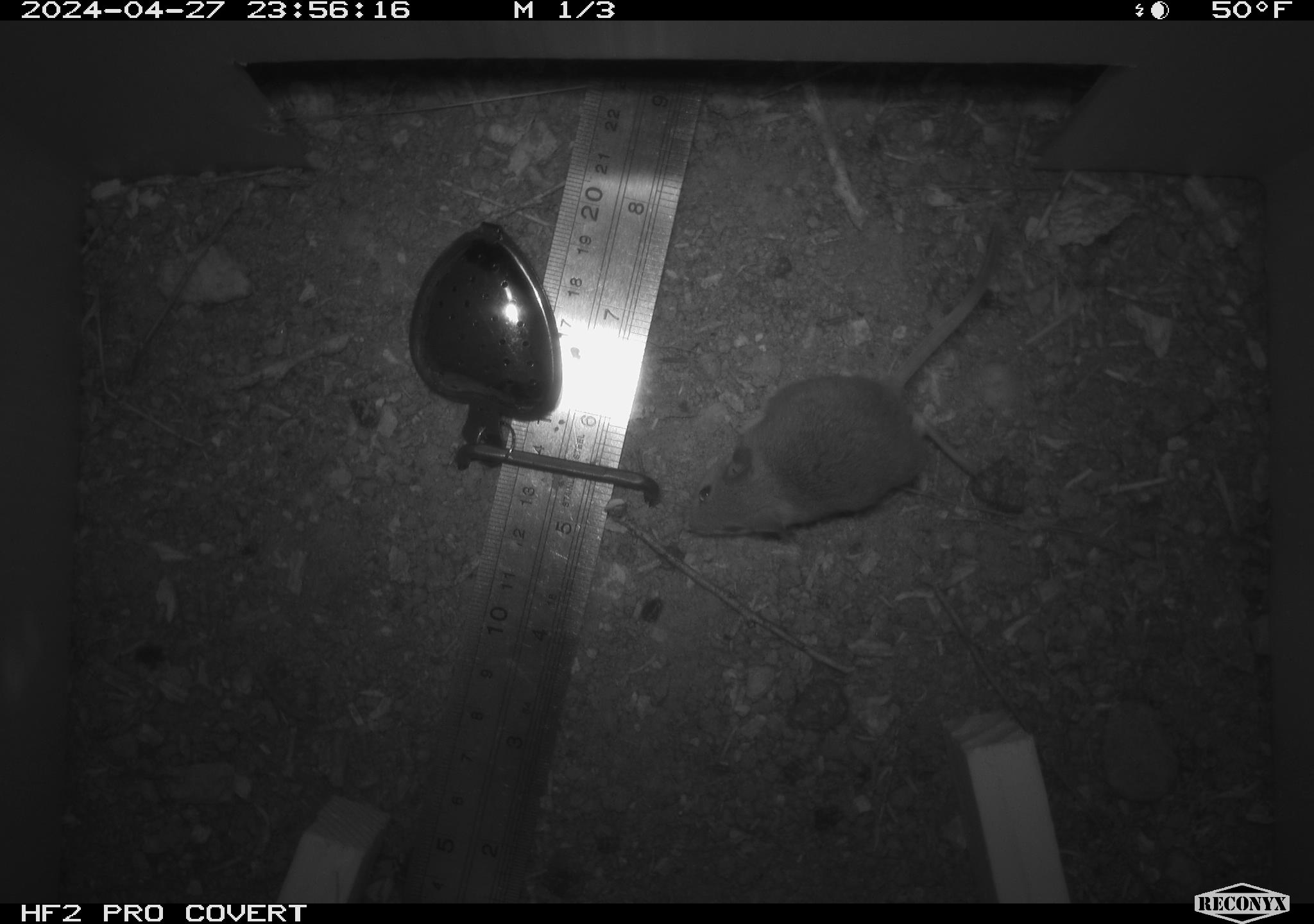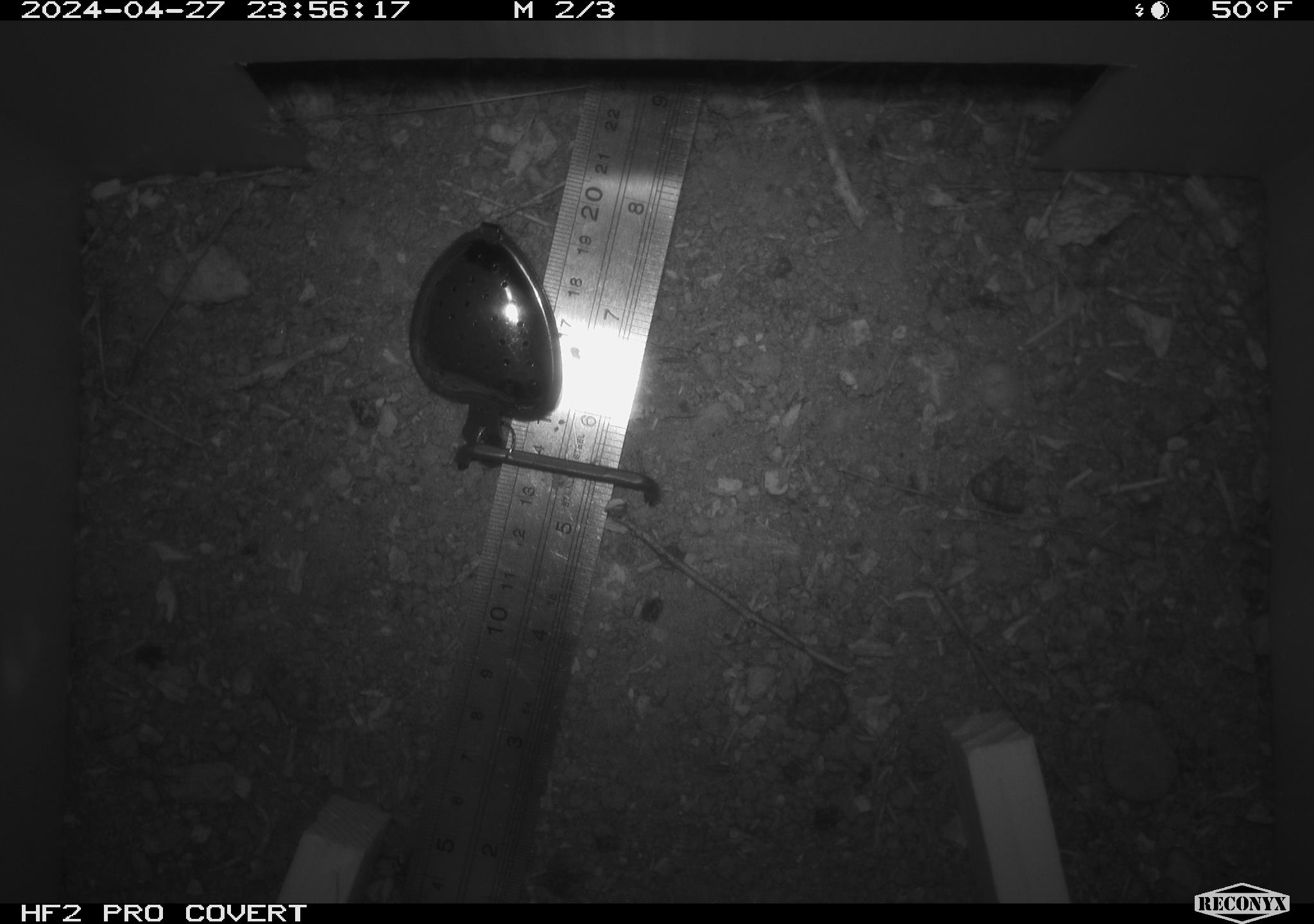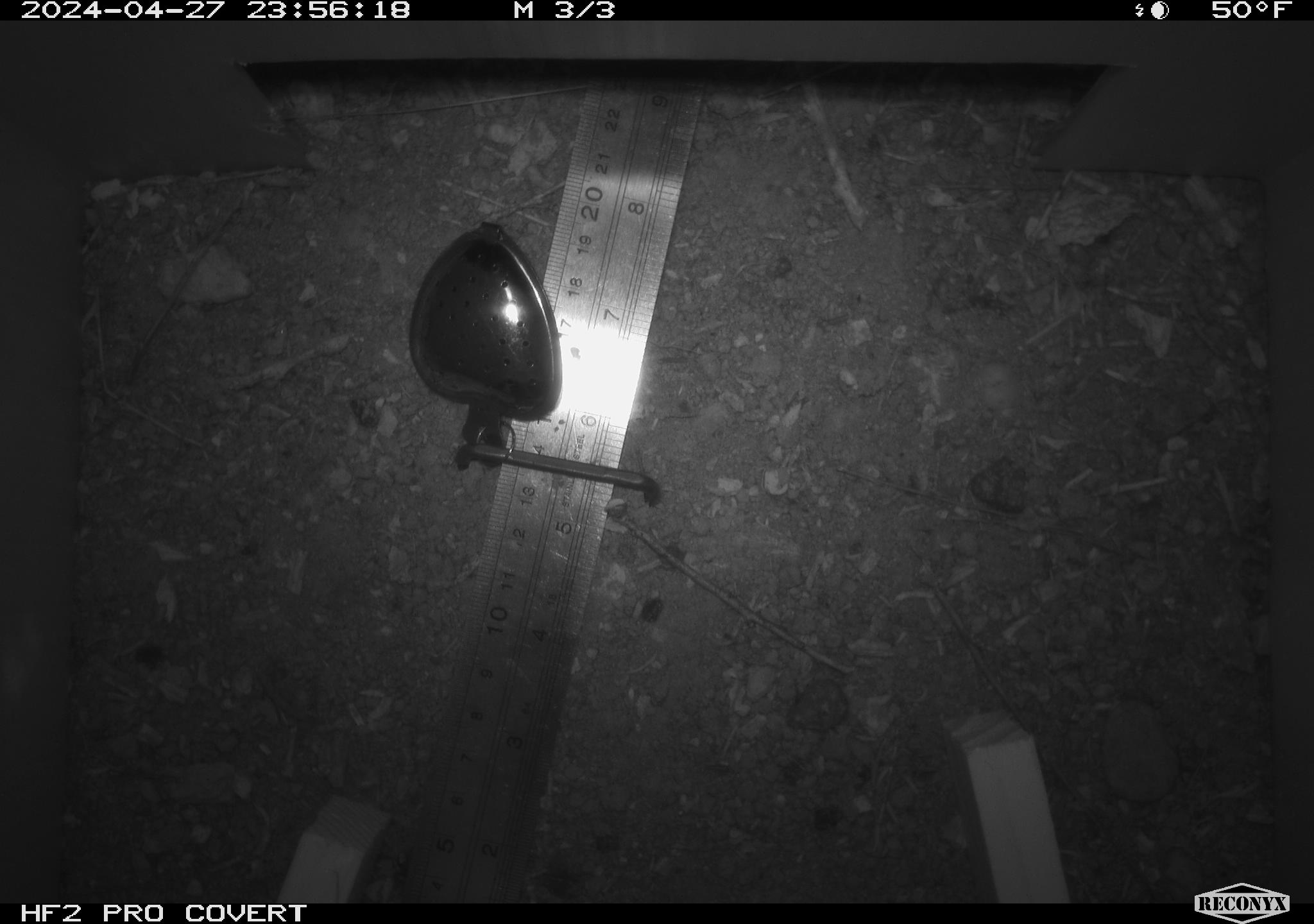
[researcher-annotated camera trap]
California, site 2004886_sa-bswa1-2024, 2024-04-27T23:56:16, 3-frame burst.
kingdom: Animalia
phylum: Chordata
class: Mammalia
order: Rodentia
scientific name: Rodentia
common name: mouse species